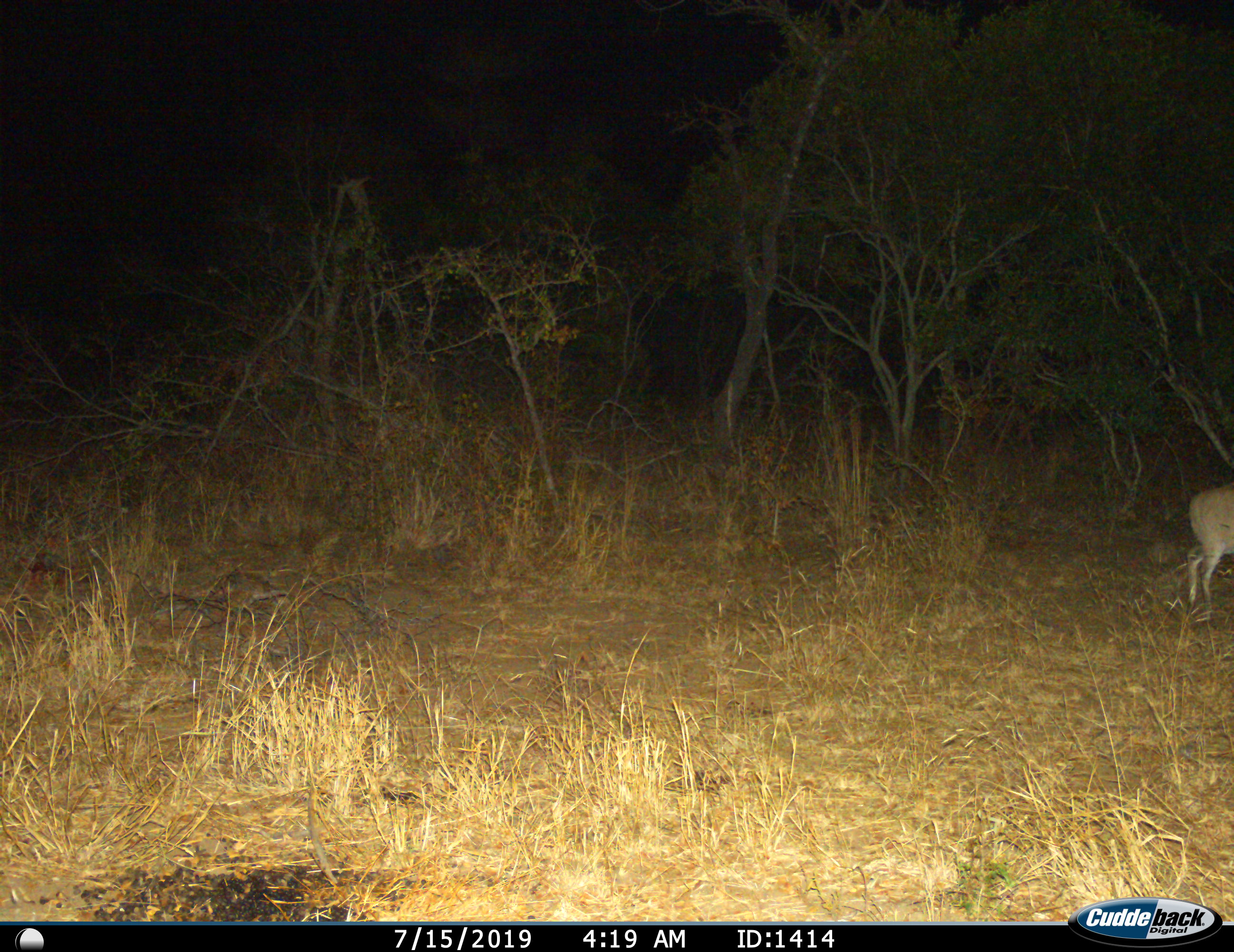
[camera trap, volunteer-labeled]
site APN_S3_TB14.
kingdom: Animalia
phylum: Chordata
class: Mammalia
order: Artiodactyla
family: Bovidae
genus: Sylvicapra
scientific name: Sylvicapra grimmia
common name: common duiker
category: duikercommongrey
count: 1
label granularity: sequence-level